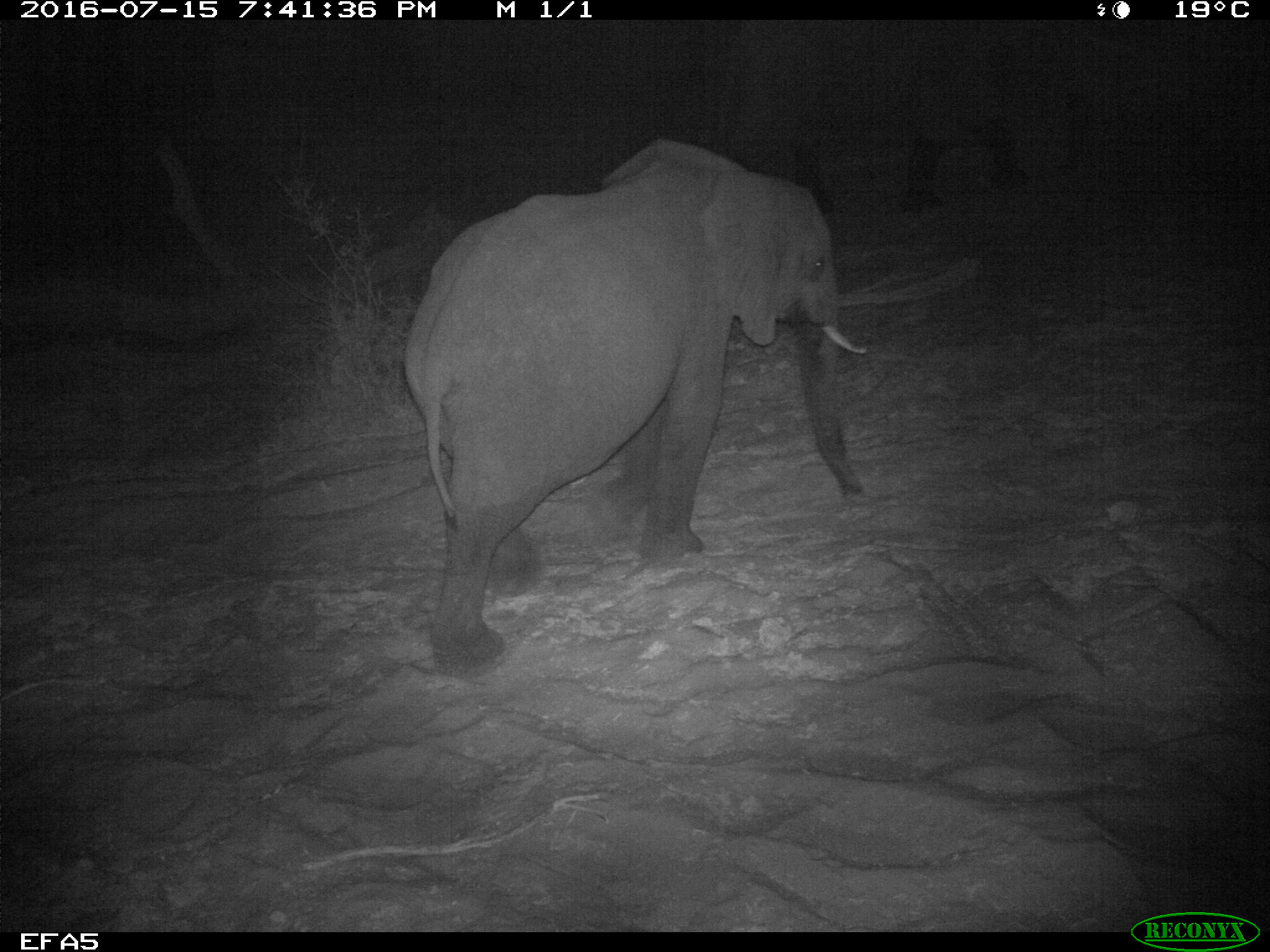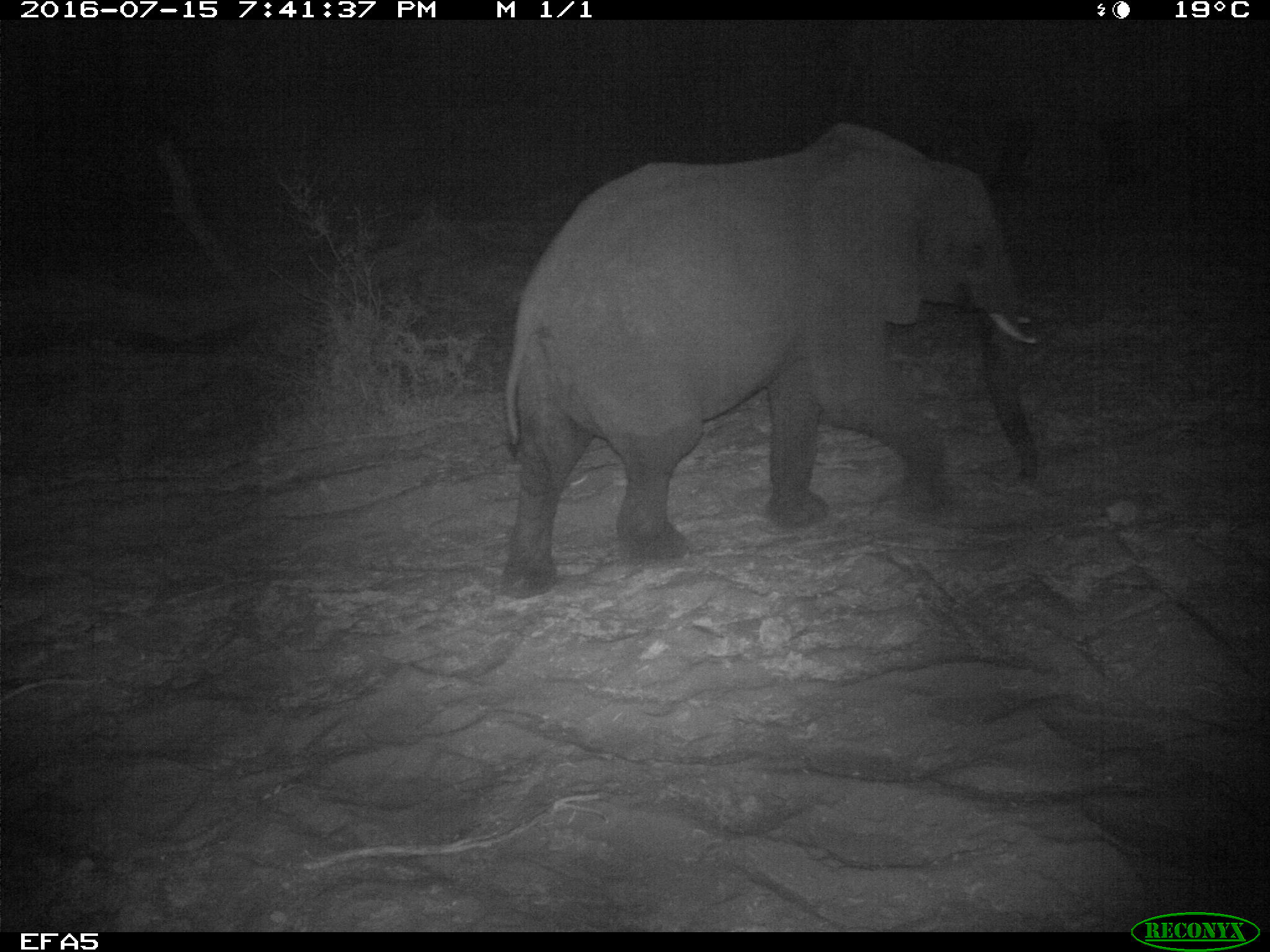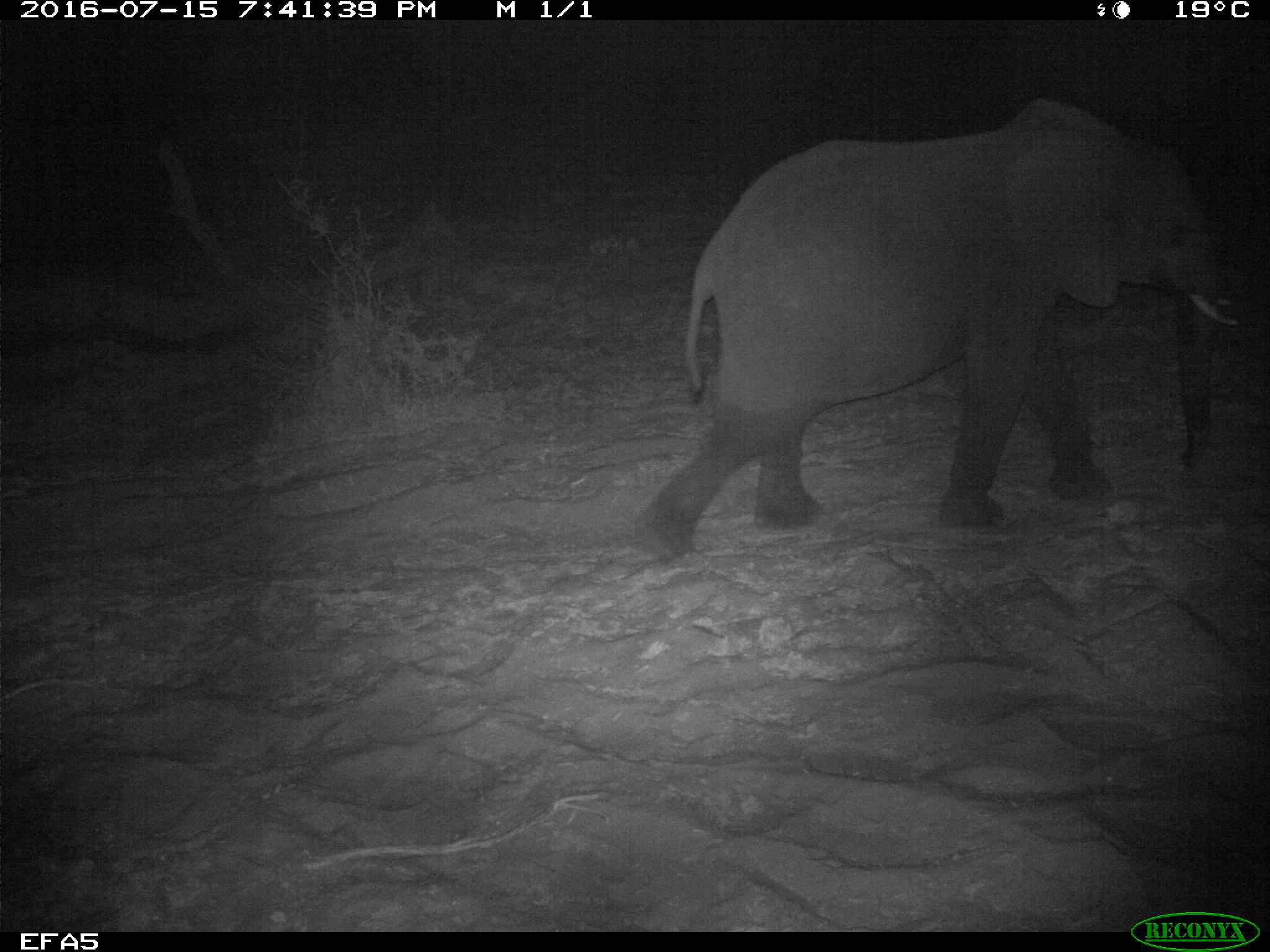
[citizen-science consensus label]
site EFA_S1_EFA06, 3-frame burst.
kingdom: Animalia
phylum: Chordata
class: Mammalia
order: Proboscidea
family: Elephantidae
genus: Loxodonta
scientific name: Loxodonta africana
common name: african bush elephant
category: elephant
Elephant (african bush elephant) (Loxodonta africana), count 1. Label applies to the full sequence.